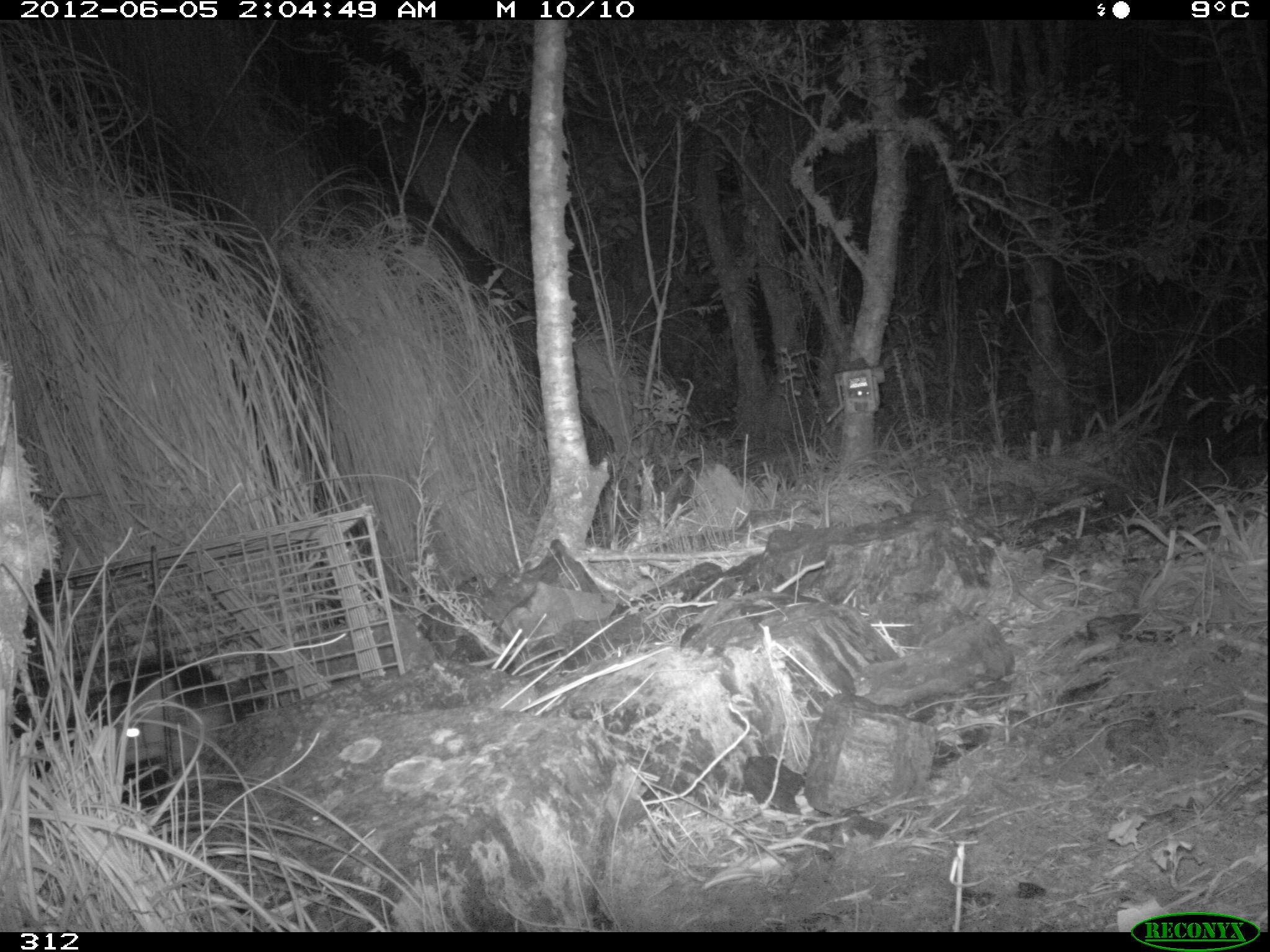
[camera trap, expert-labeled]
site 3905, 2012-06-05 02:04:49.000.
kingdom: Animalia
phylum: Chordata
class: Mammalia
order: Didelphimorphia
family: Didelphidae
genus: Didelphis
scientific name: Didelphis pernigra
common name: andean white-eared opossum